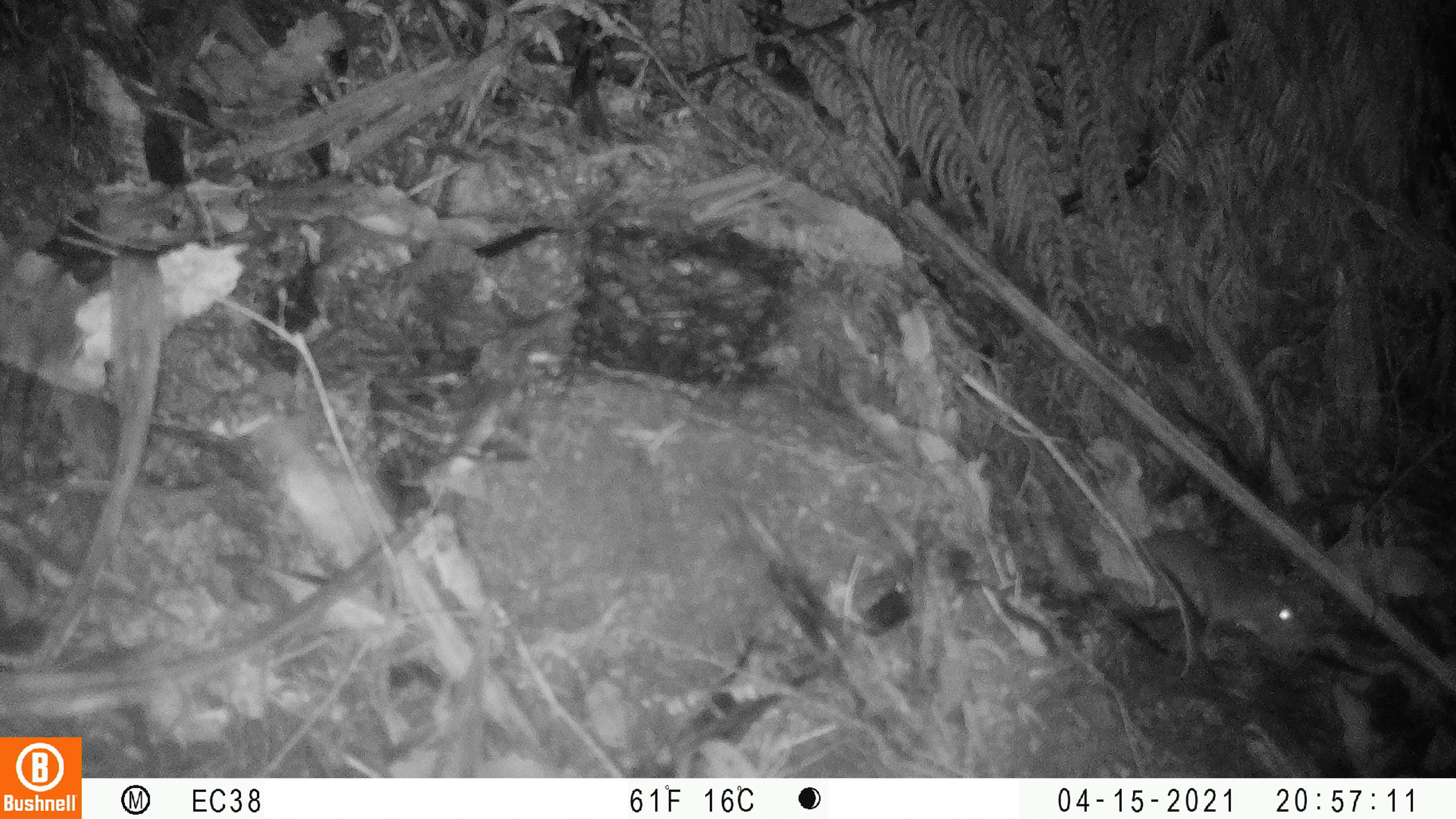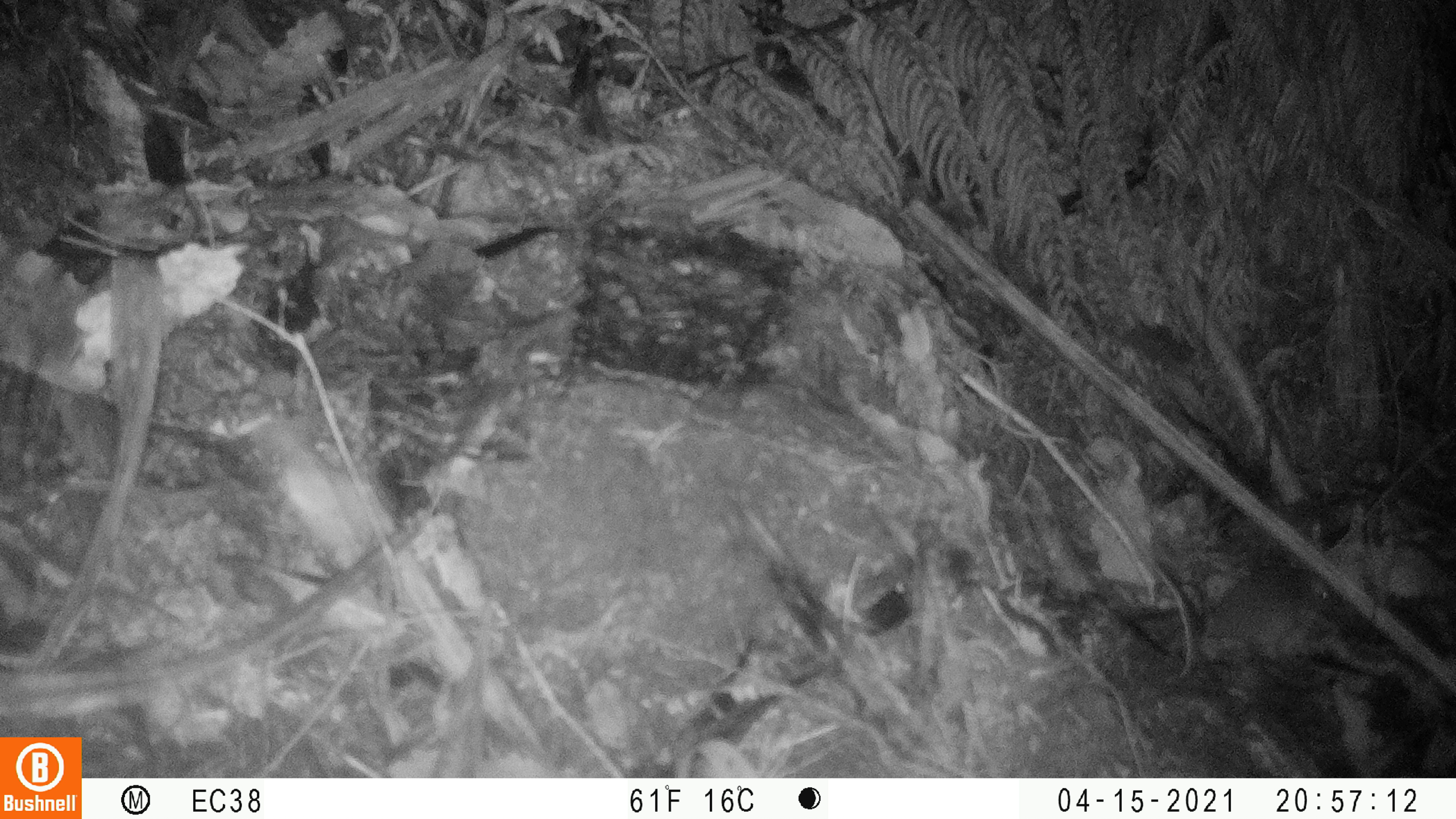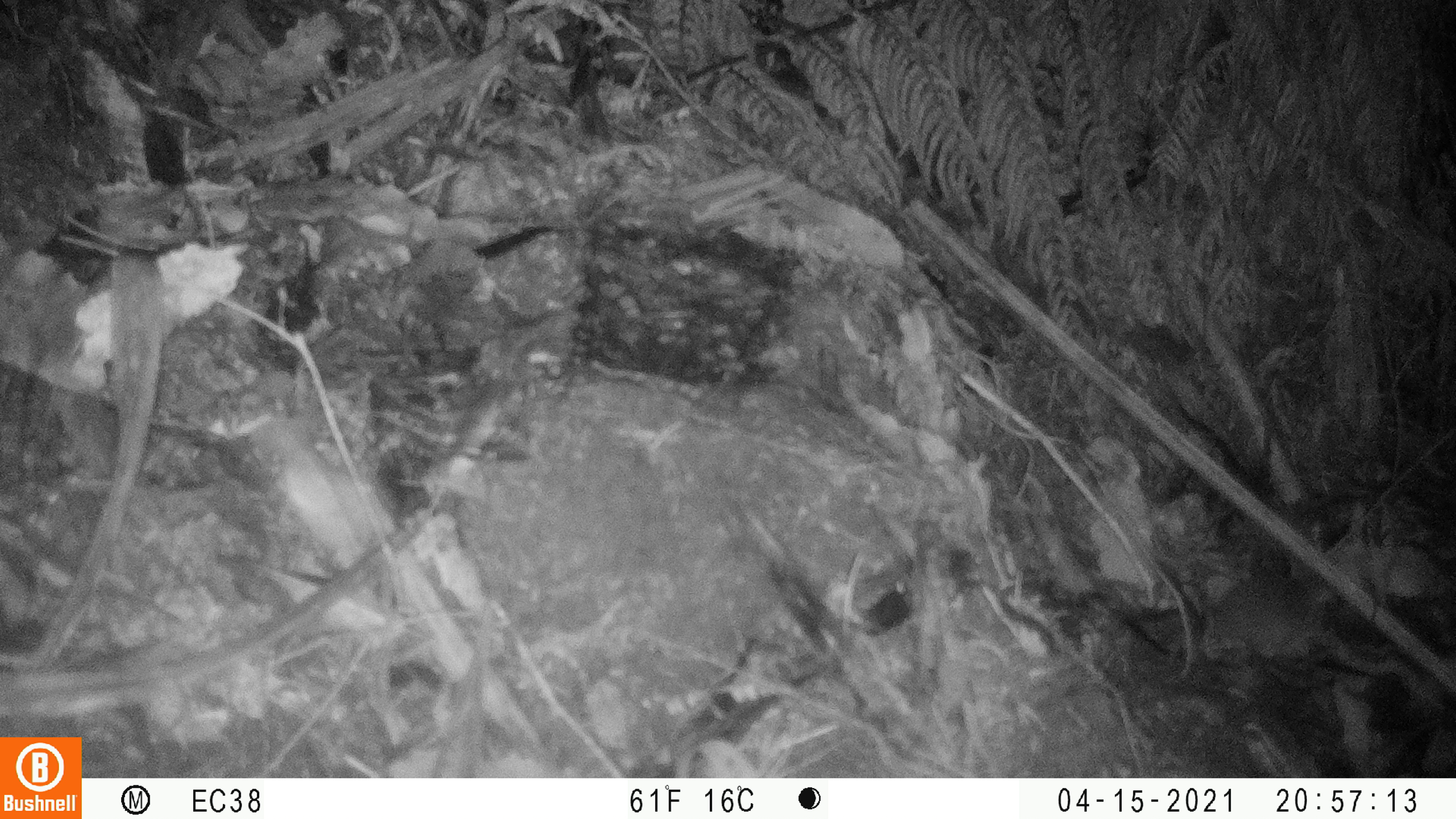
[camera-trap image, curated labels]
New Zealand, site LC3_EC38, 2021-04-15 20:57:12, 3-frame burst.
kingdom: Animalia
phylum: Chordata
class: Mammalia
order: Rodentia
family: Muridae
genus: Rattus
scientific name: Rattus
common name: rat